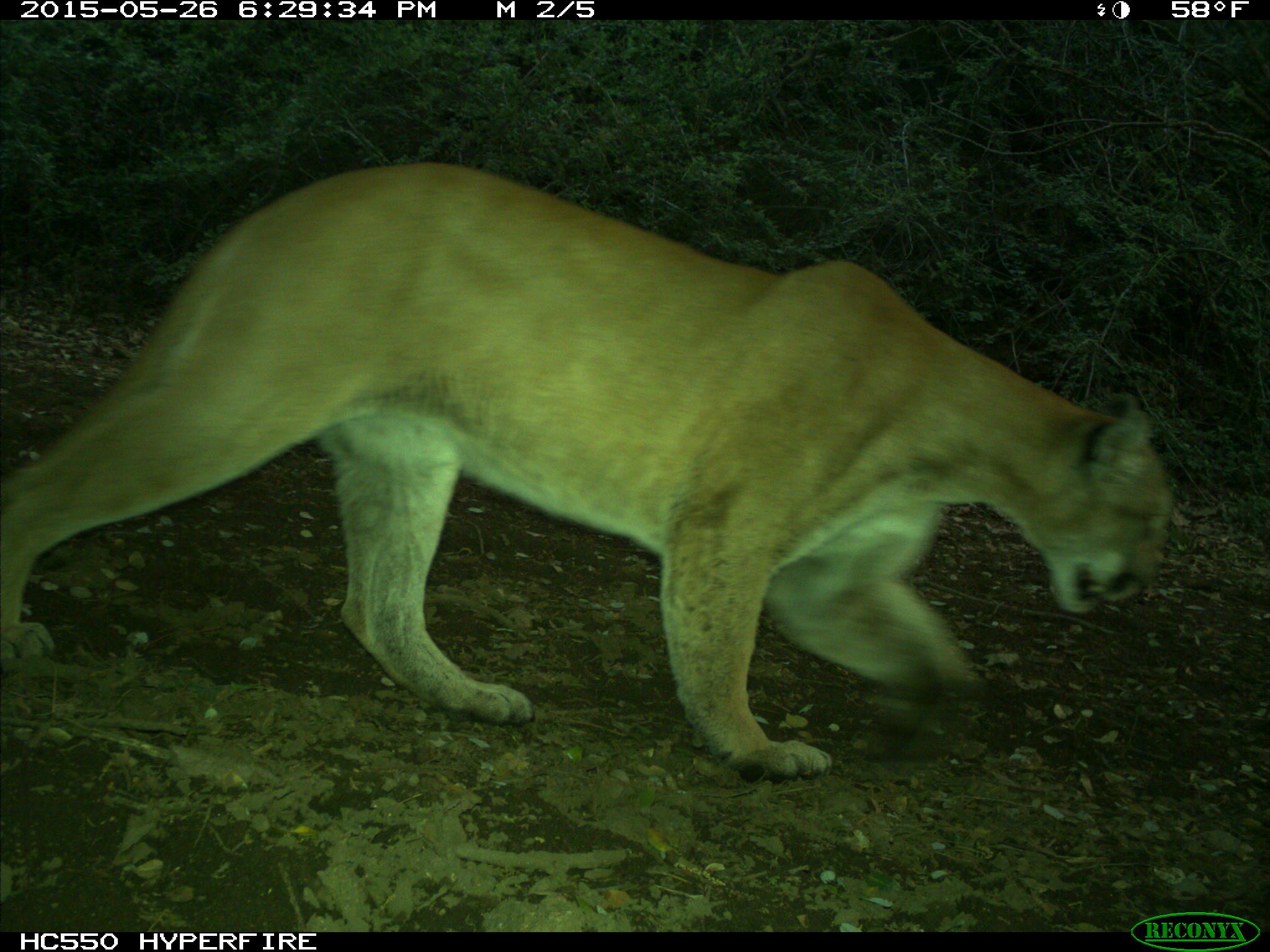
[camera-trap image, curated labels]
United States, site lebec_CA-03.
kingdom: Animalia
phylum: Chordata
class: Mammalia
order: Carnivora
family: Felidae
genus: Puma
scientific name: Puma concolor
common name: mountain lion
Puma concolor (mountain lion).